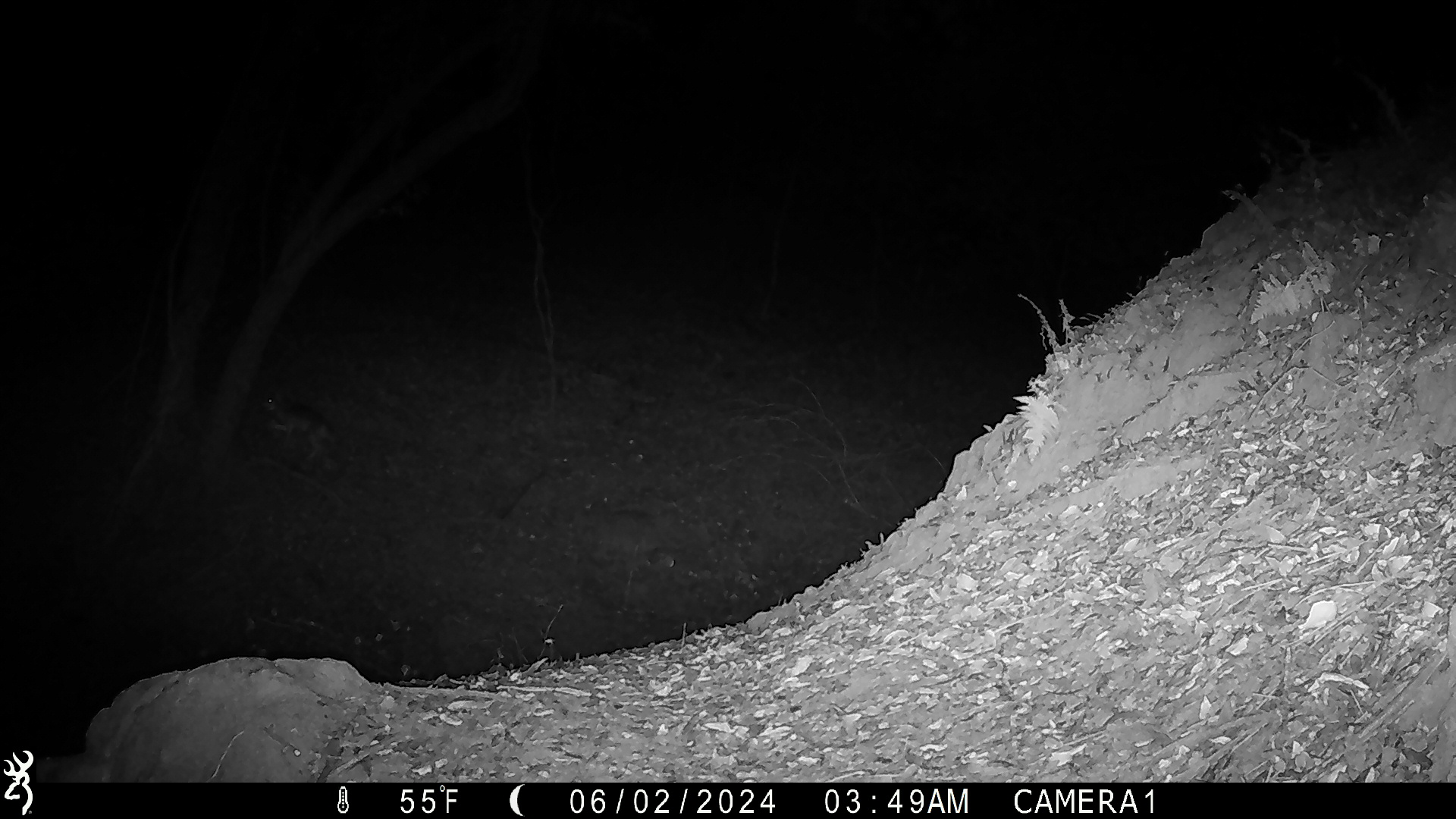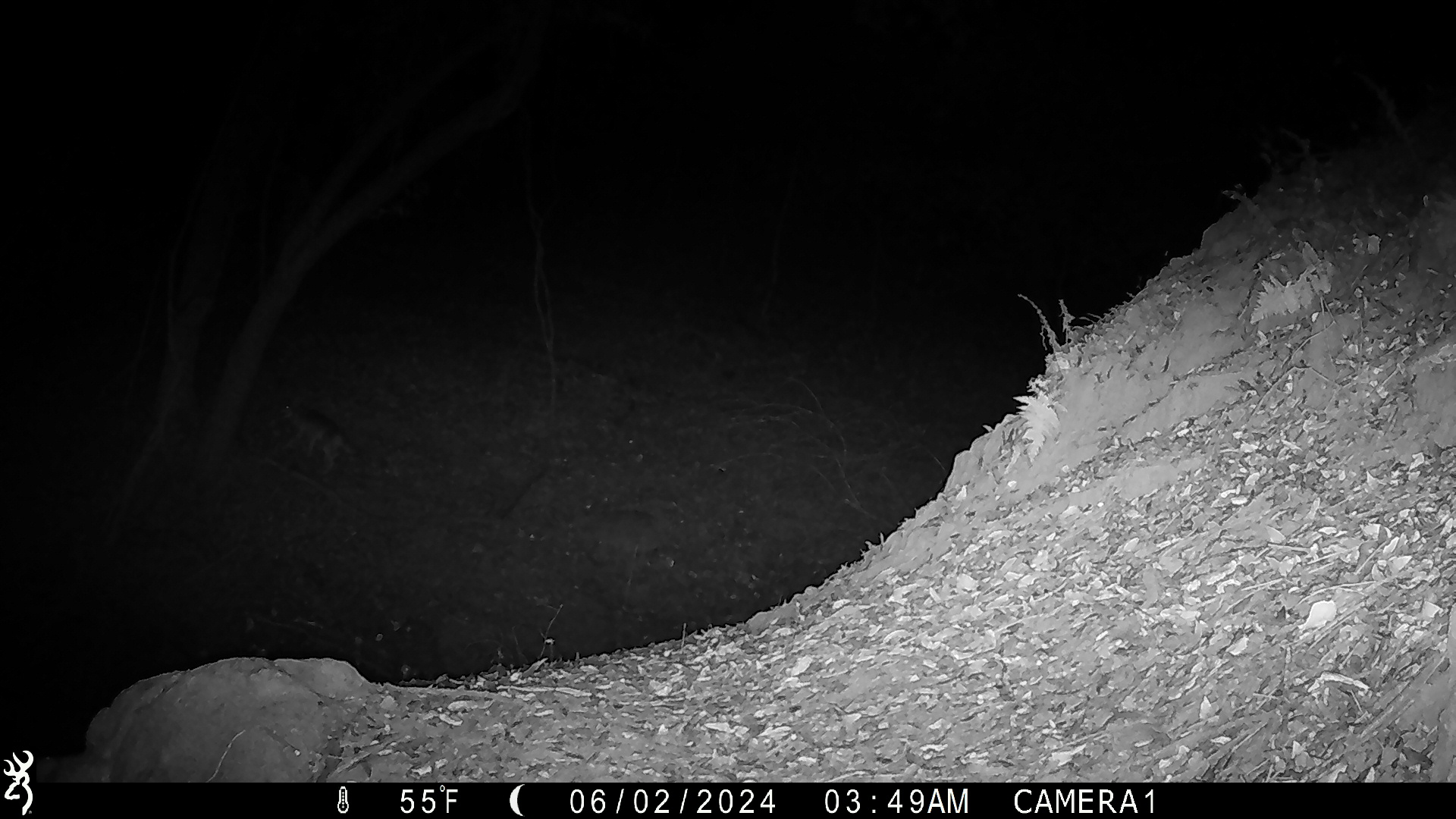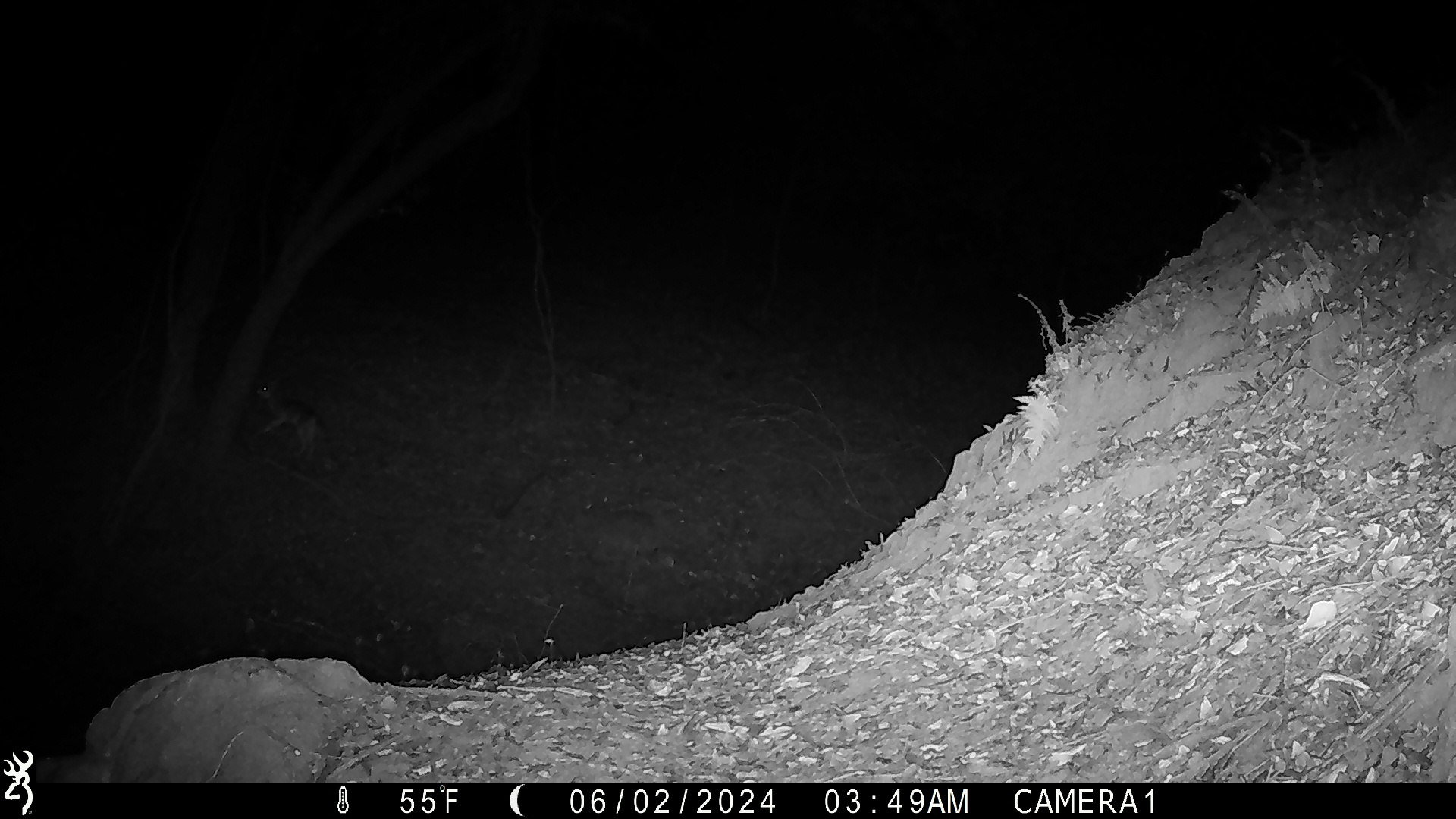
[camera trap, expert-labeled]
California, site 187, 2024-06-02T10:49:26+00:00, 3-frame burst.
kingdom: Animalia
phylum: Chordata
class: Mammalia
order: Carnivora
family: Canidae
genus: Canis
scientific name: Canis latrans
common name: coyote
Coyote (Canis latrans).